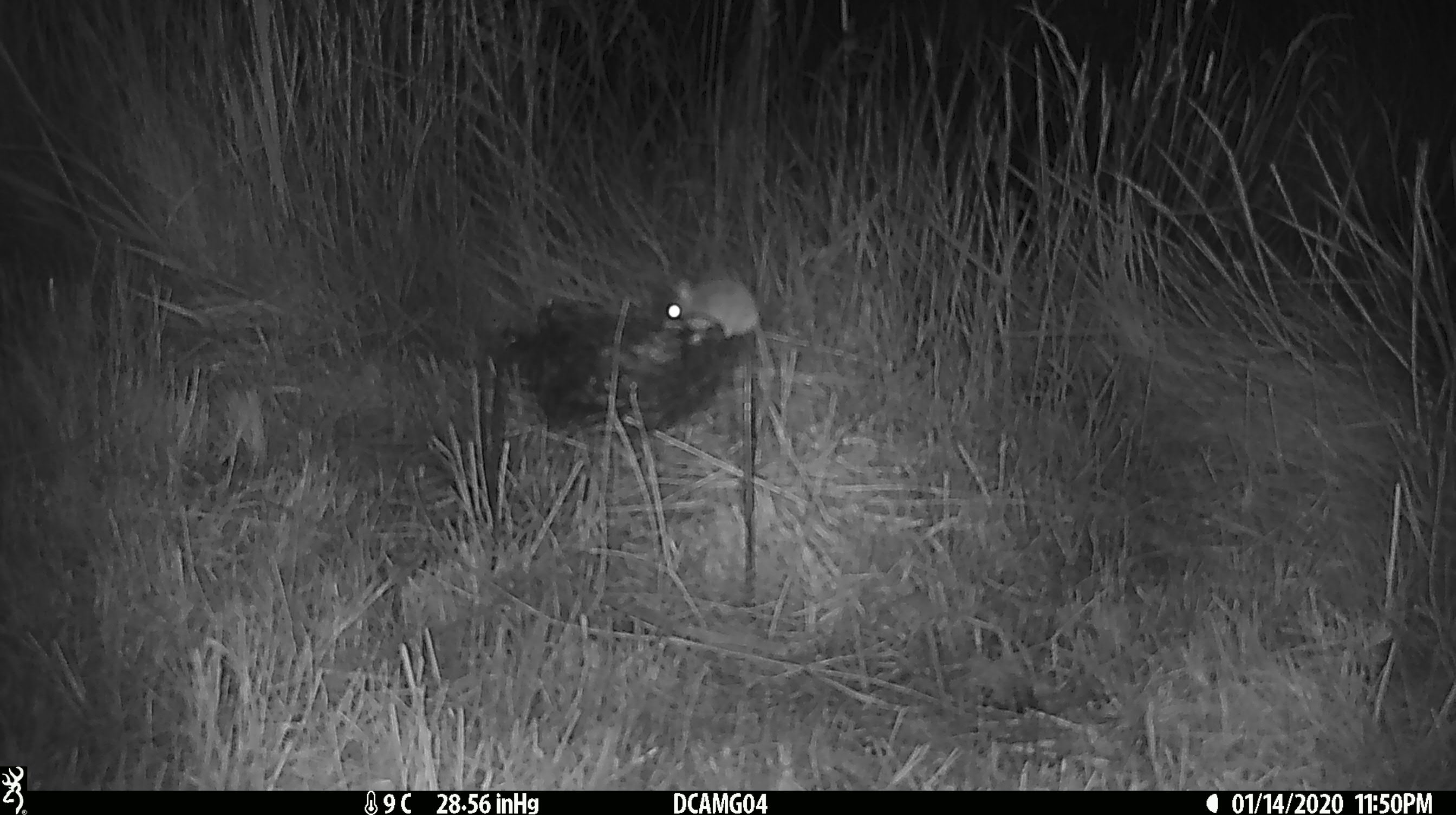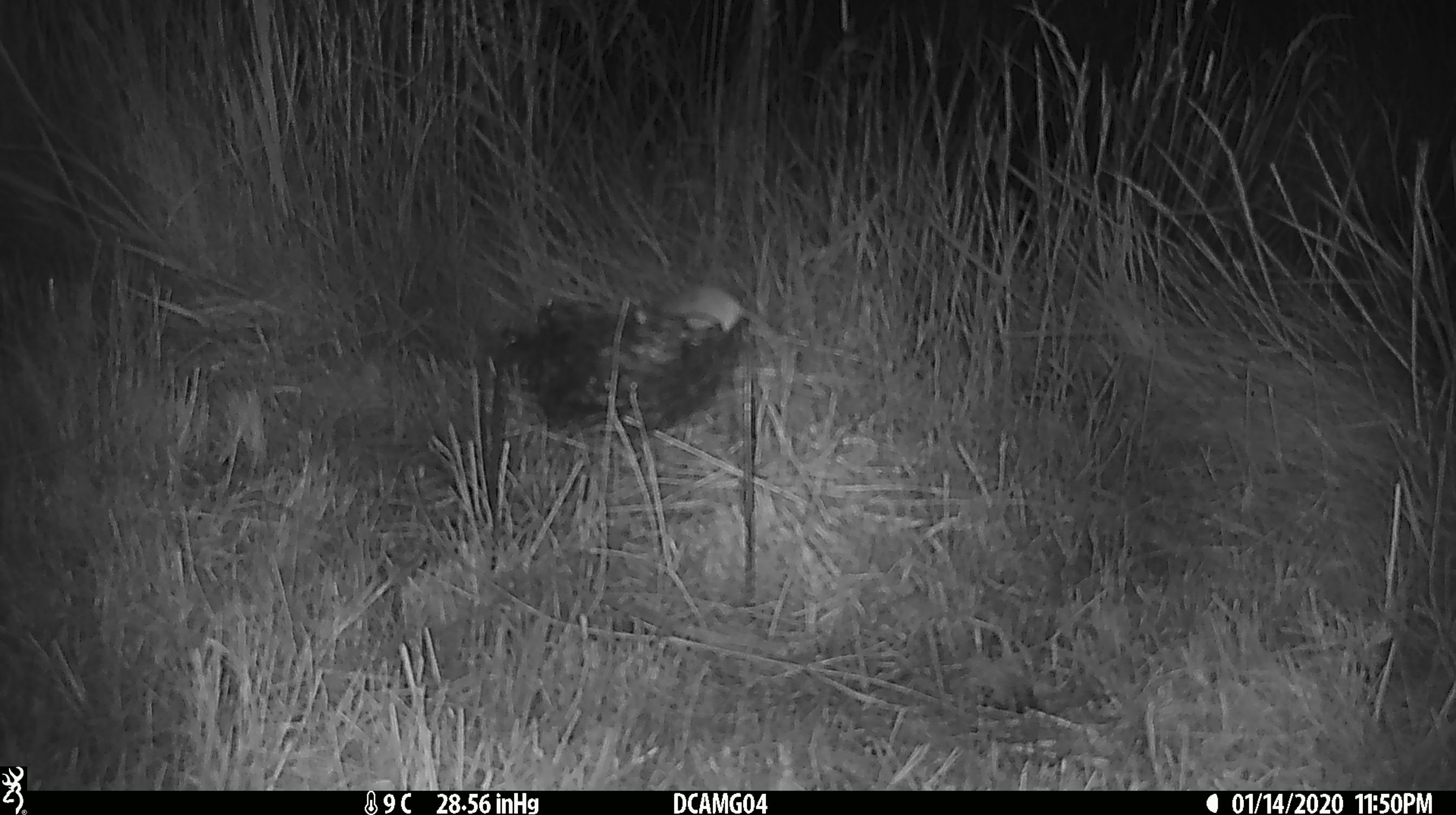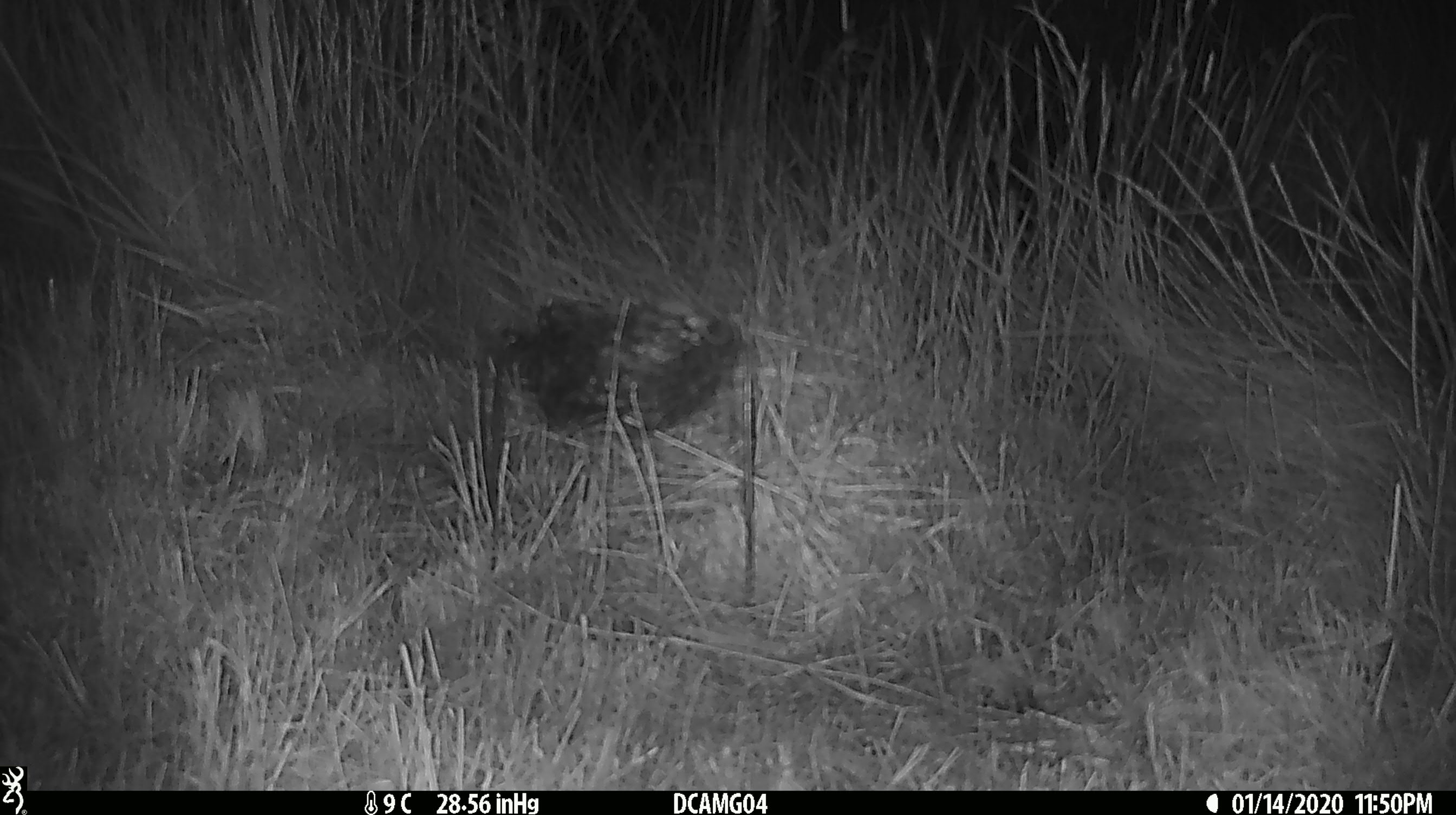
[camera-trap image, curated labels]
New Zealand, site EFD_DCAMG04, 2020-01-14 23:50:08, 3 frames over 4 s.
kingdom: Animalia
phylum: Chordata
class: Mammalia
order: Rodentia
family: Muridae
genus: Mus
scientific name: Mus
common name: mouse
Mouse (Mus).